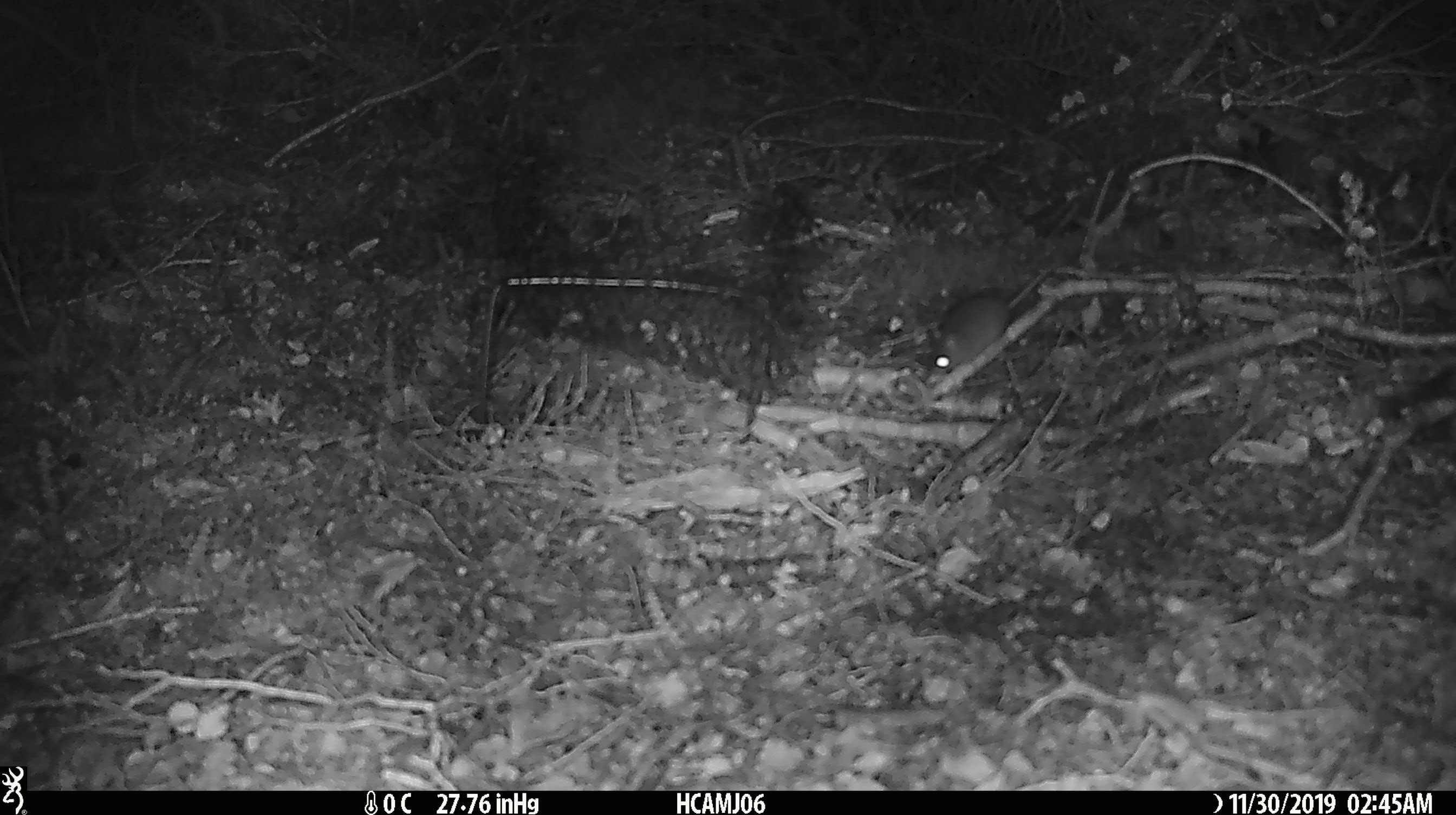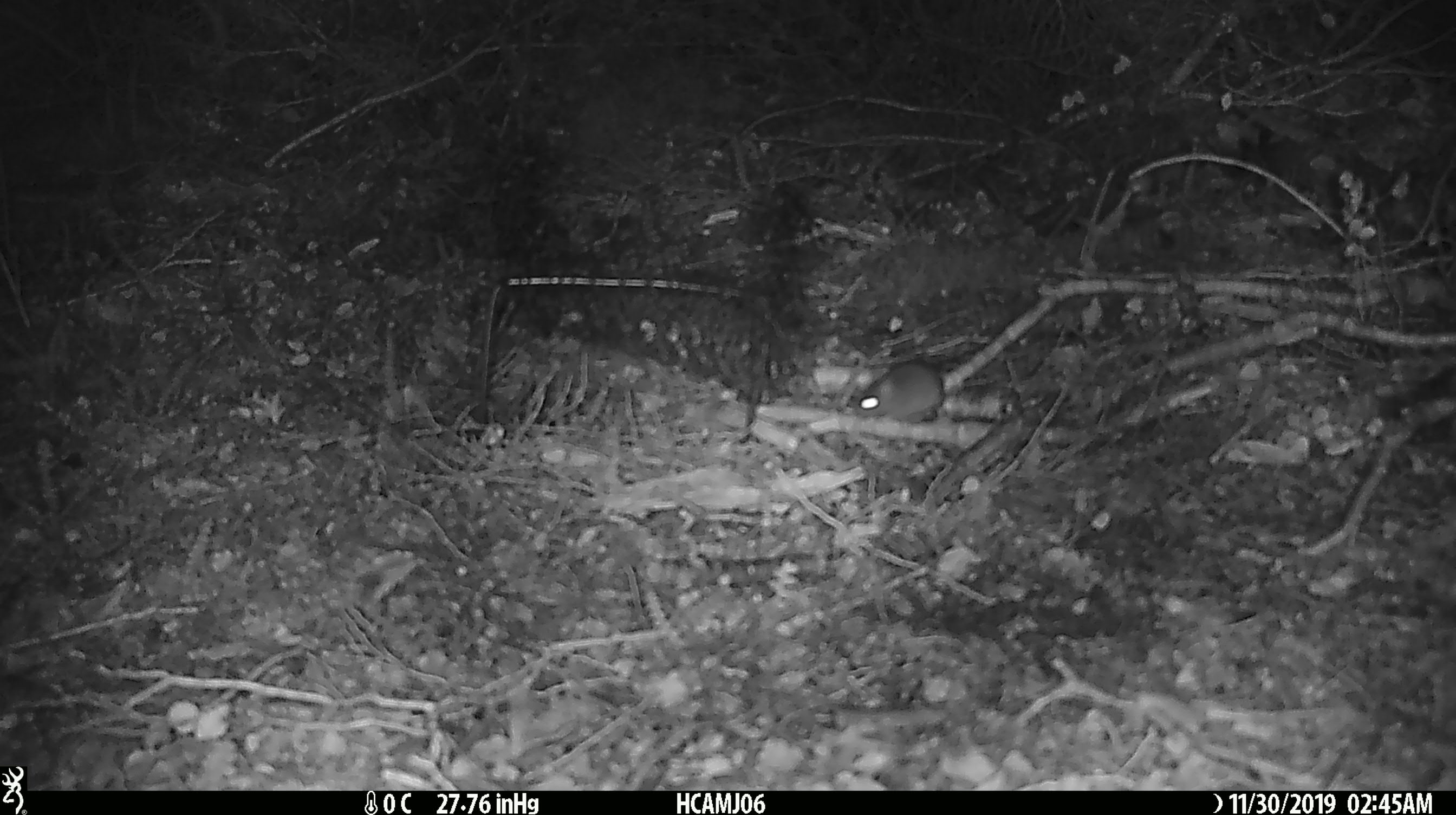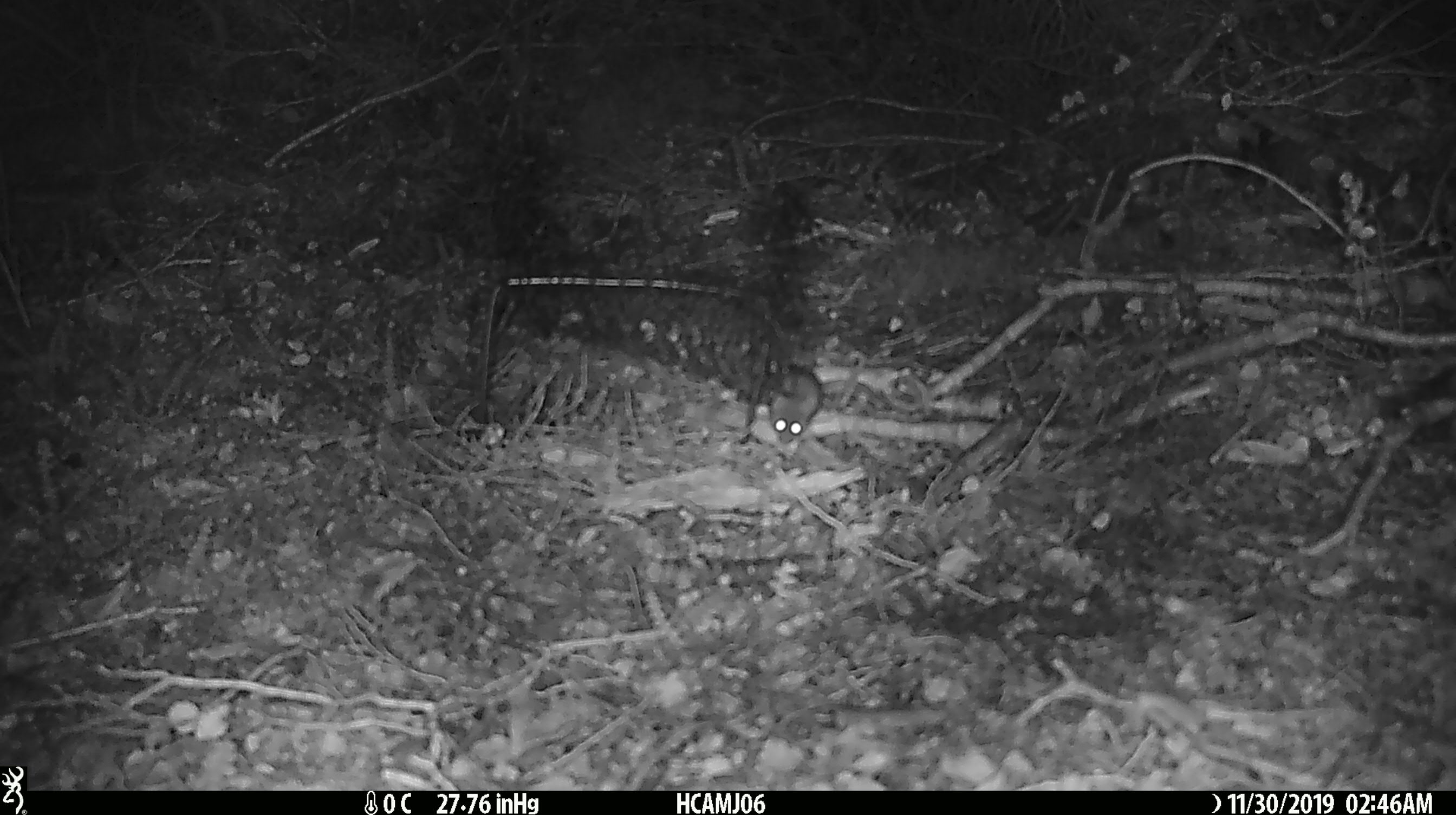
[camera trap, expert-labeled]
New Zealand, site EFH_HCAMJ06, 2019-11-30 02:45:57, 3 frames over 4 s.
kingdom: Animalia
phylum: Chordata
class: Mammalia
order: Rodentia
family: Muridae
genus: Mus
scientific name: Mus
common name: mouse